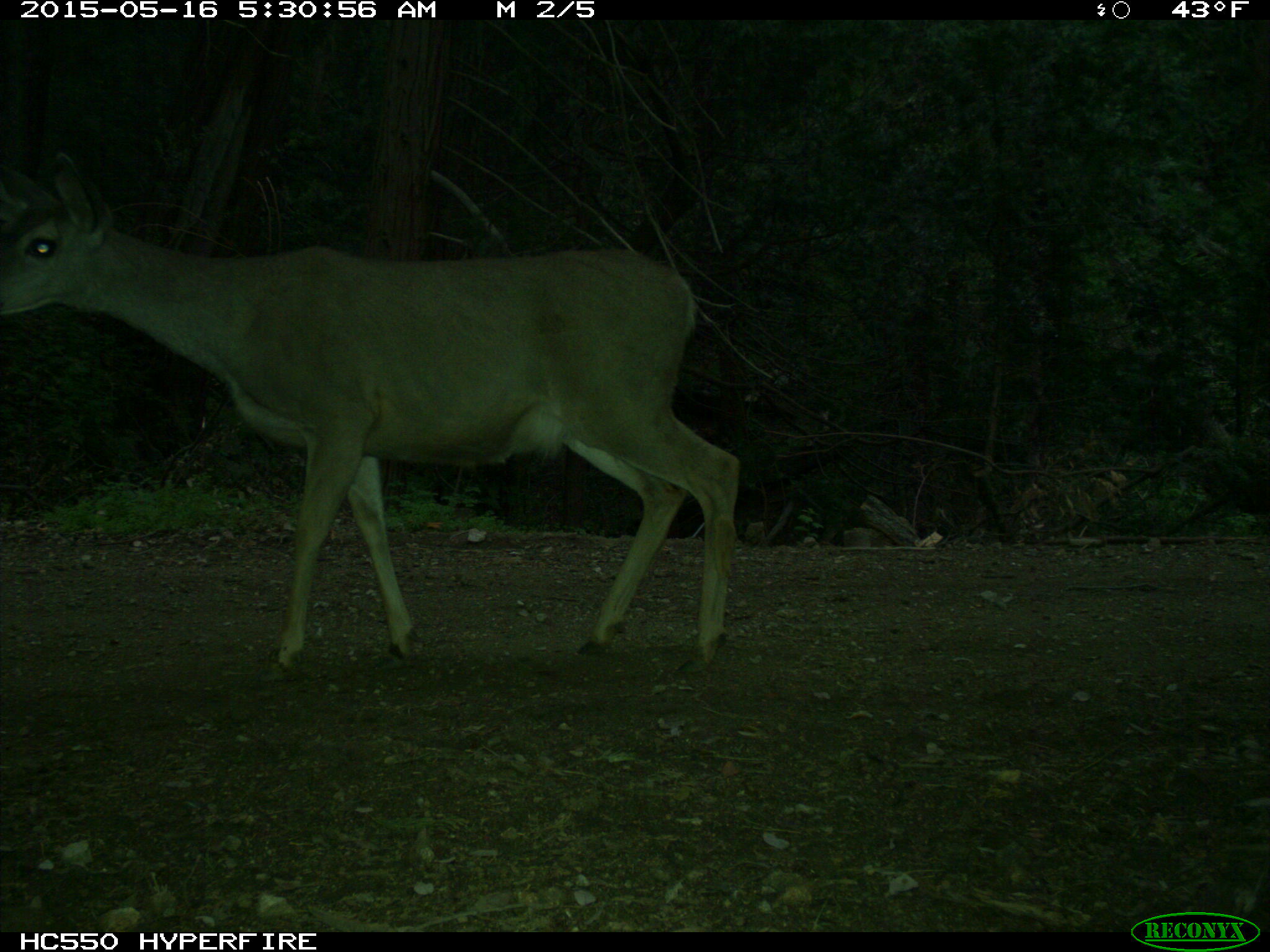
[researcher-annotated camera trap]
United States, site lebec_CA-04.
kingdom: Animalia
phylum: Chordata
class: Mammalia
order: Artiodactyla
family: Cervidae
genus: Odocoileus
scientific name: Odocoileus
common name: deer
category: unidentified deer